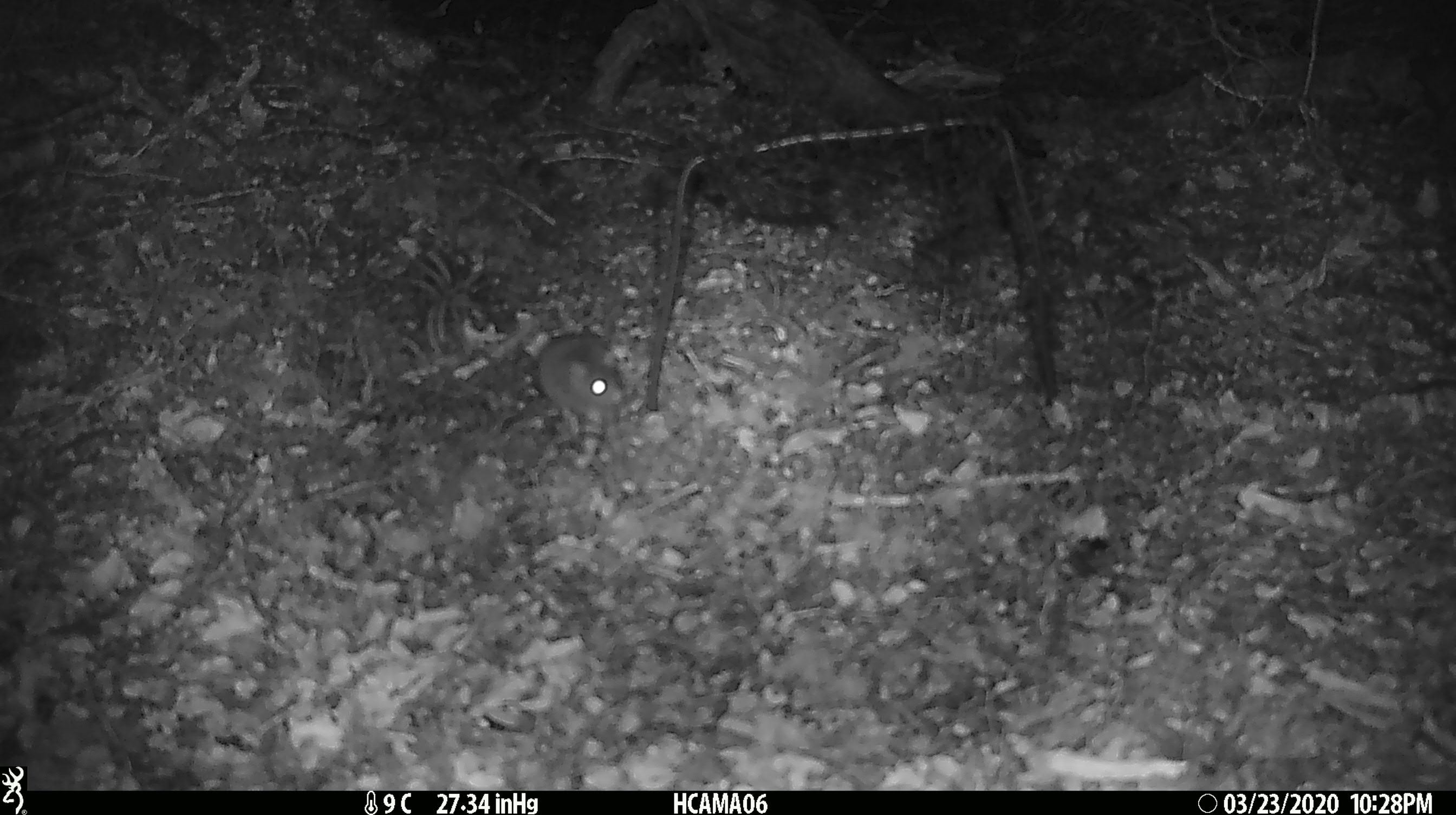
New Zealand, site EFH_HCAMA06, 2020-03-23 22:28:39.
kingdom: Animalia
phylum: Chordata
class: Mammalia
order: Rodentia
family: Muridae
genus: Mus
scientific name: Mus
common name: mouse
Mouse (Mus).